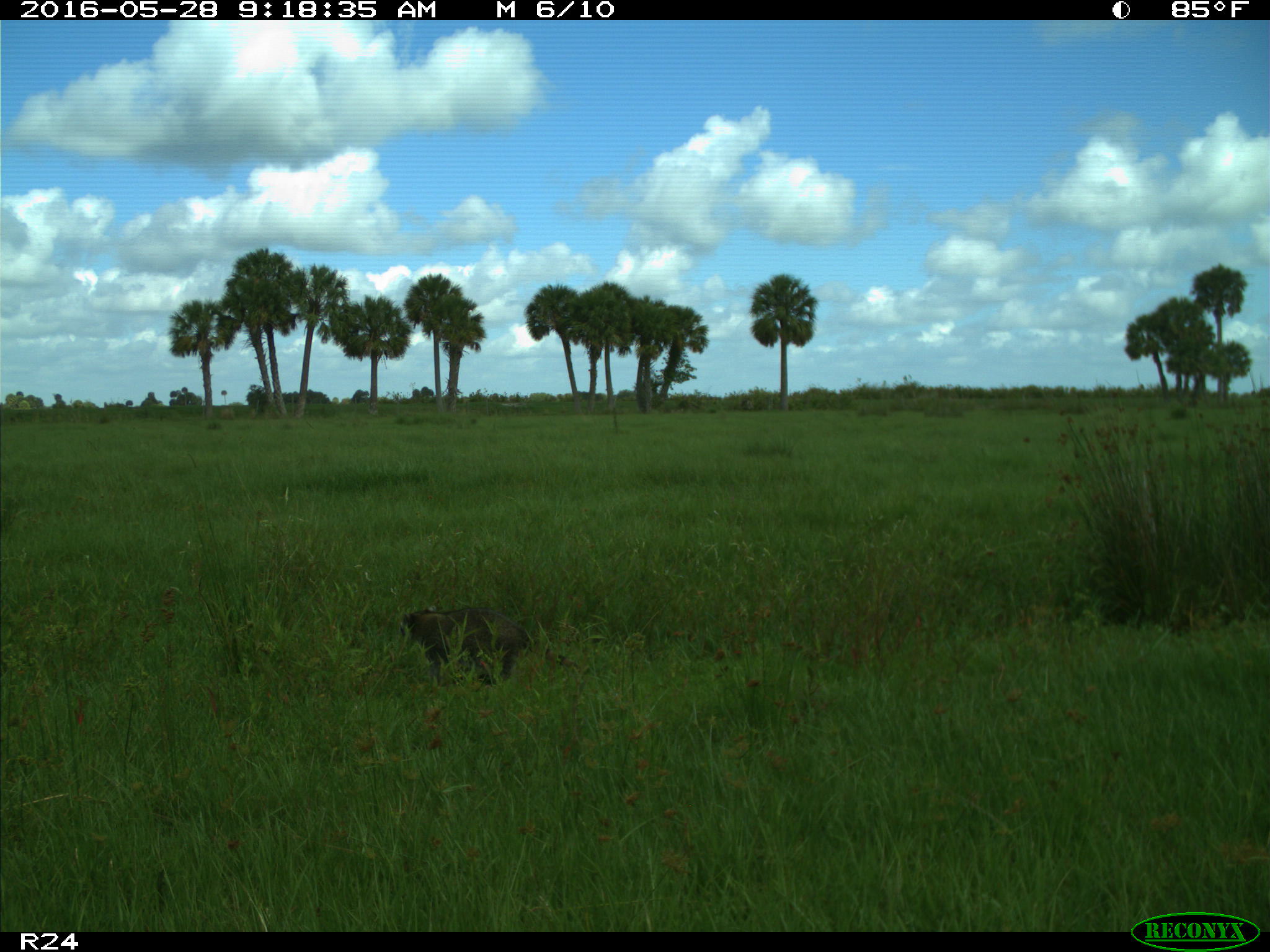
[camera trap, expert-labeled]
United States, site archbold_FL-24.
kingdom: Animalia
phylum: Chordata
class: Mammalia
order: Carnivora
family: Procyonidae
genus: Procyon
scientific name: Procyon lotor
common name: common raccoon